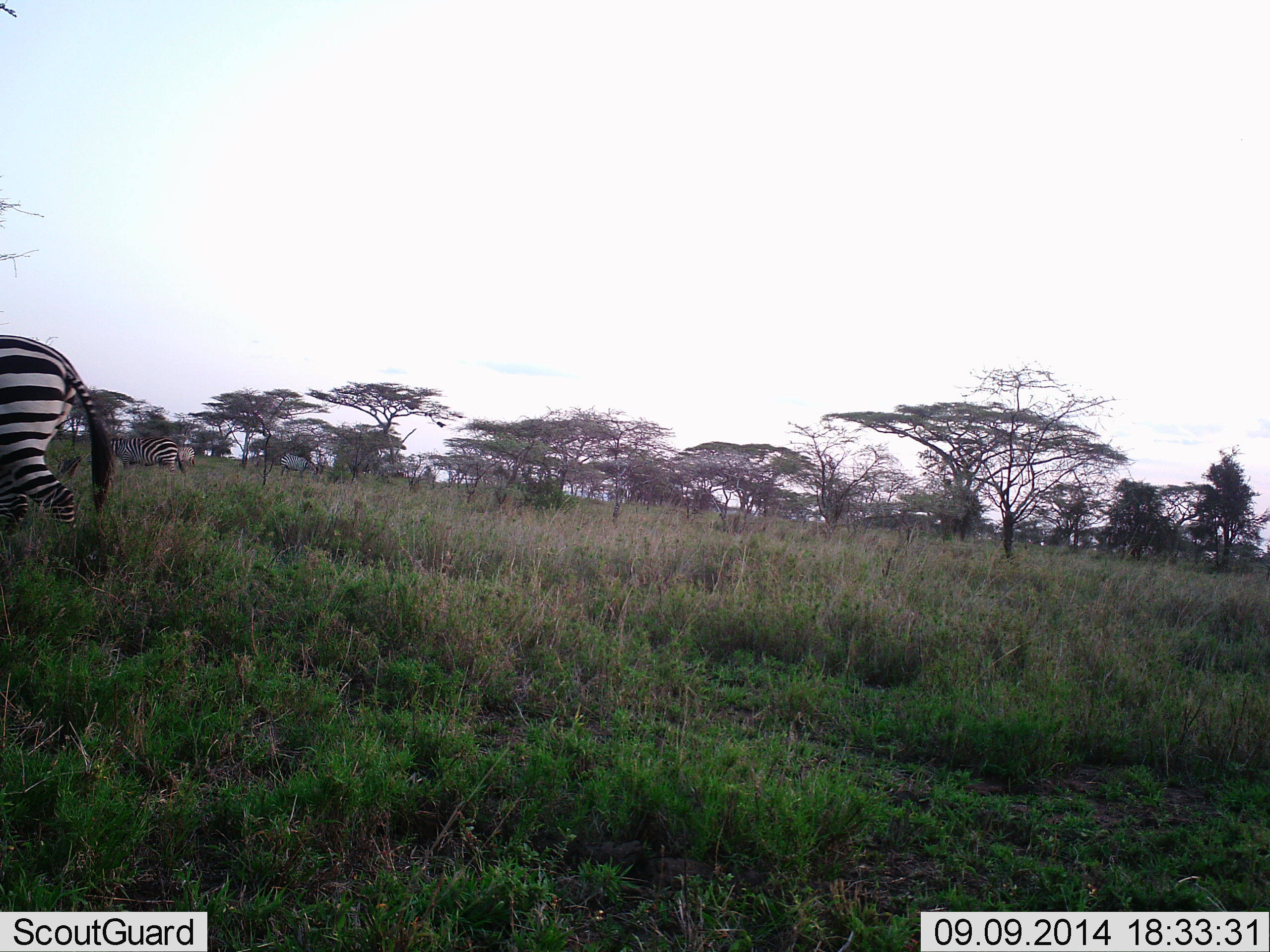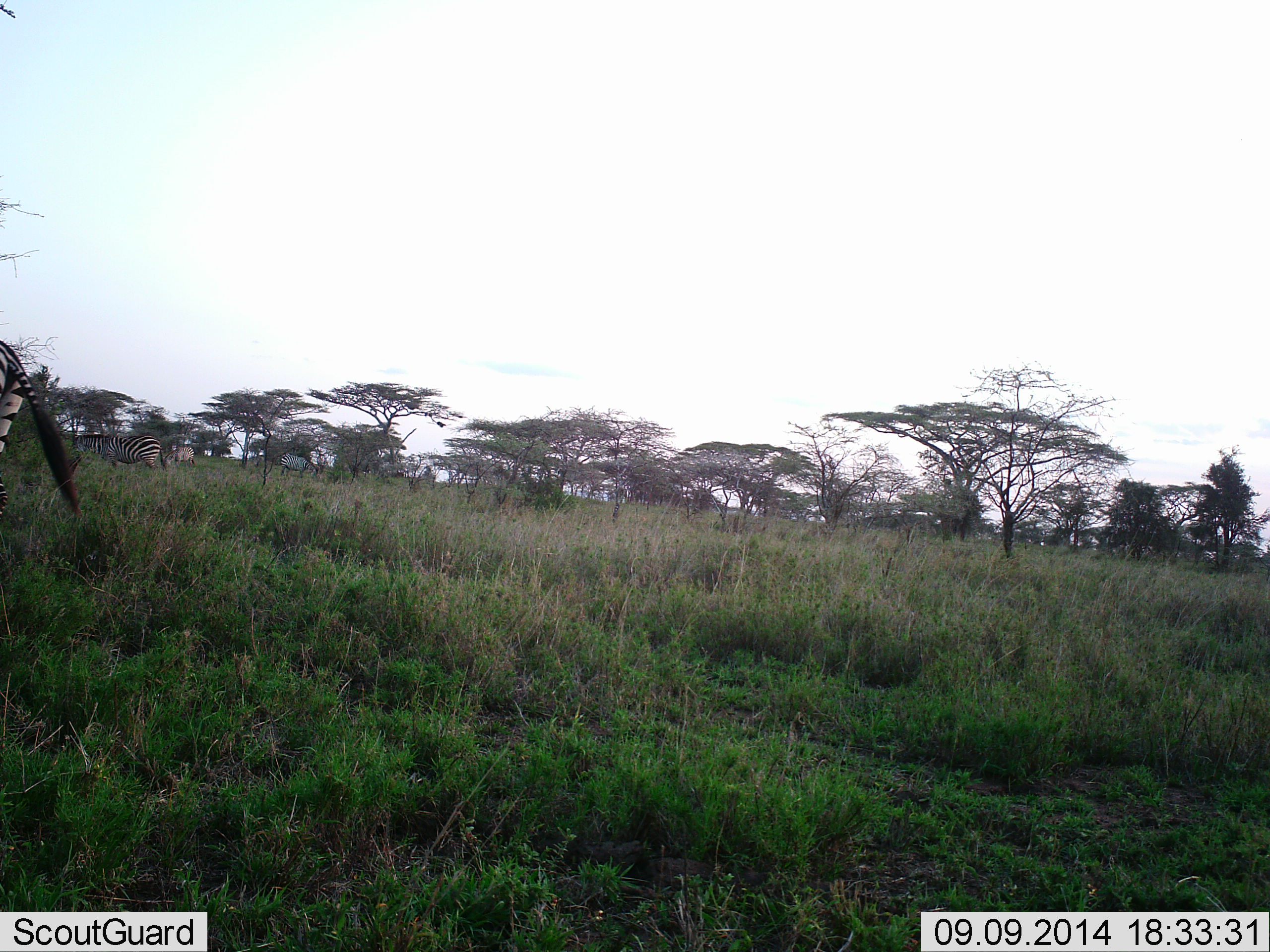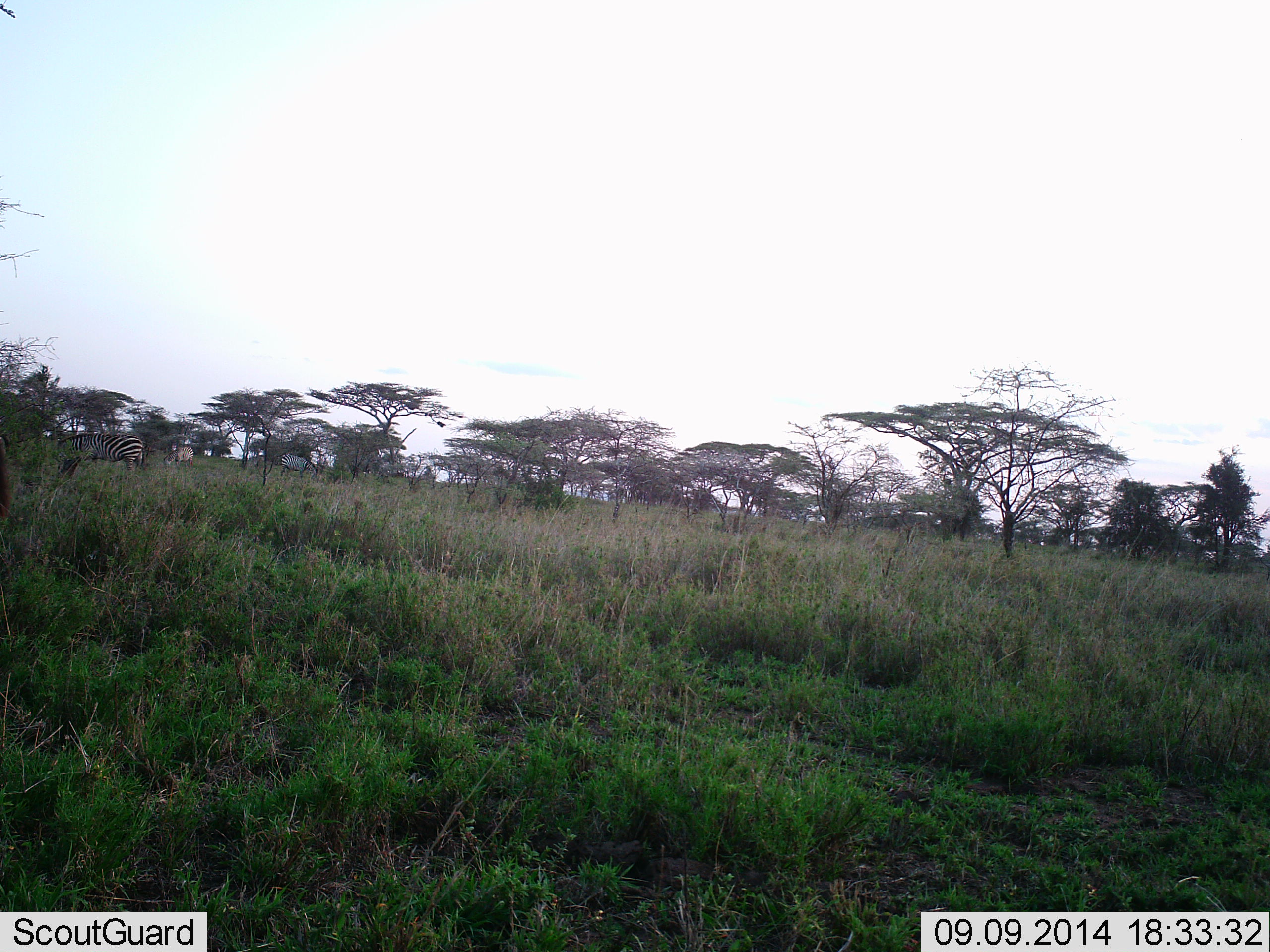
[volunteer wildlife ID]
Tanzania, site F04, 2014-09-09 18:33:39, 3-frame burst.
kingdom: Animalia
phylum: Chordata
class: Mammalia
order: Perissodactyla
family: Equidae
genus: Equus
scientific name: Equus quagga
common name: plains zebra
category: zebra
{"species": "zebra (plains zebra) (Equus quagga)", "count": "2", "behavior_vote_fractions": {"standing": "10%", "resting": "0%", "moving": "90%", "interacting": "0%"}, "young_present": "0%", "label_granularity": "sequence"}